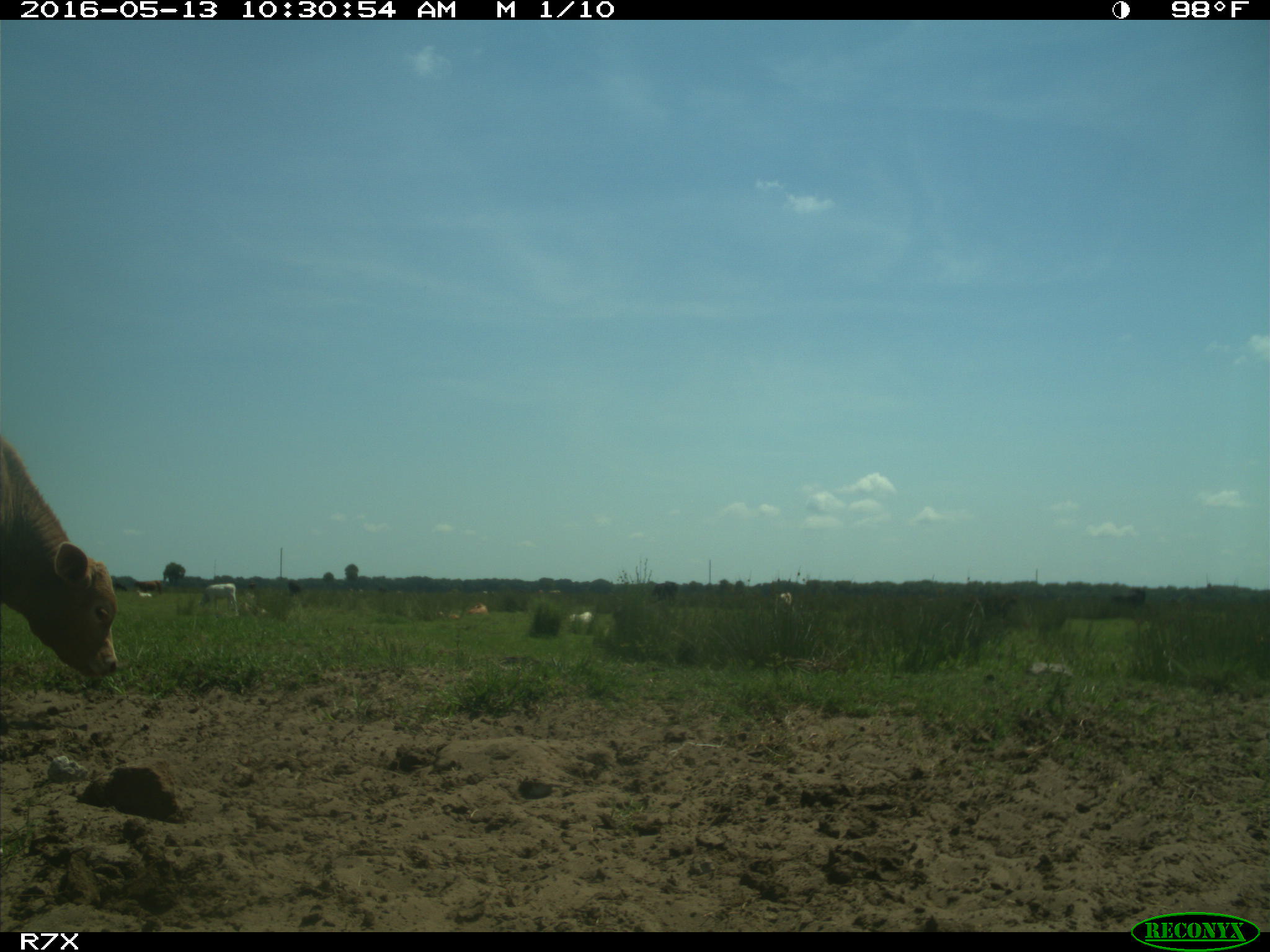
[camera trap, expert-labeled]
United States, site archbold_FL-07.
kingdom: Animalia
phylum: Chordata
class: Mammalia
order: Artiodactyla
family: Bovidae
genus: Bos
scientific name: Bos taurus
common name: domestic cow